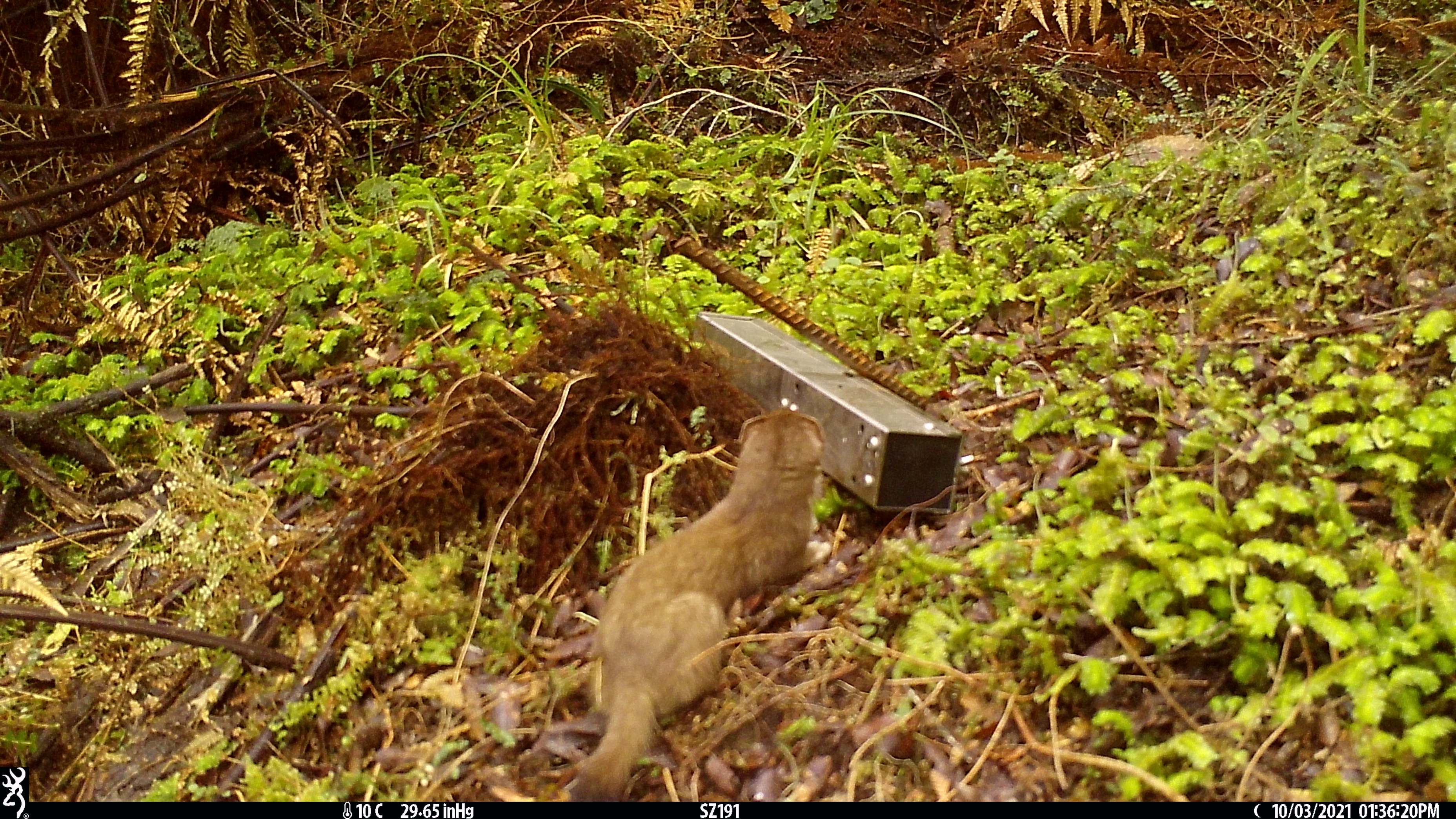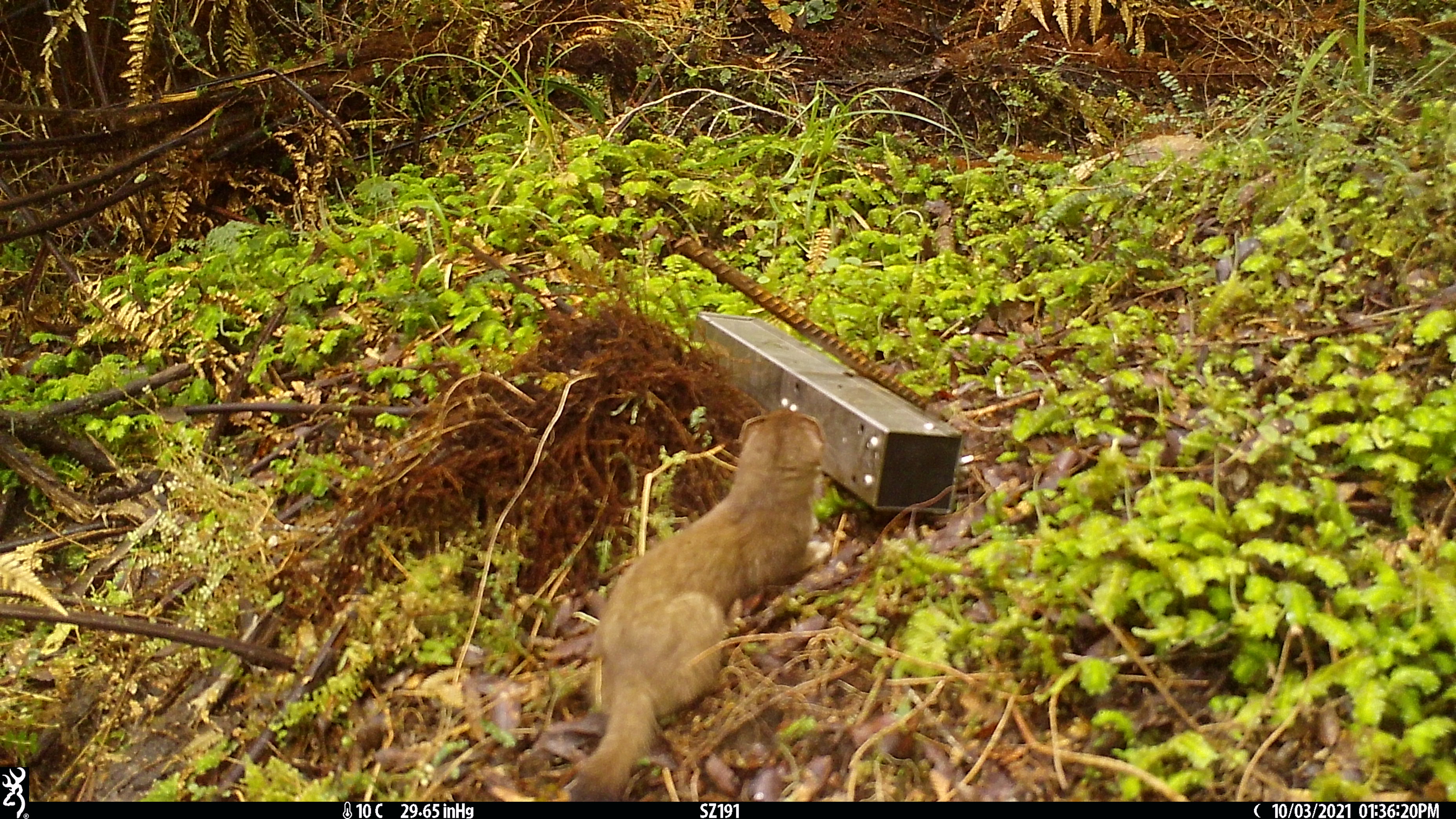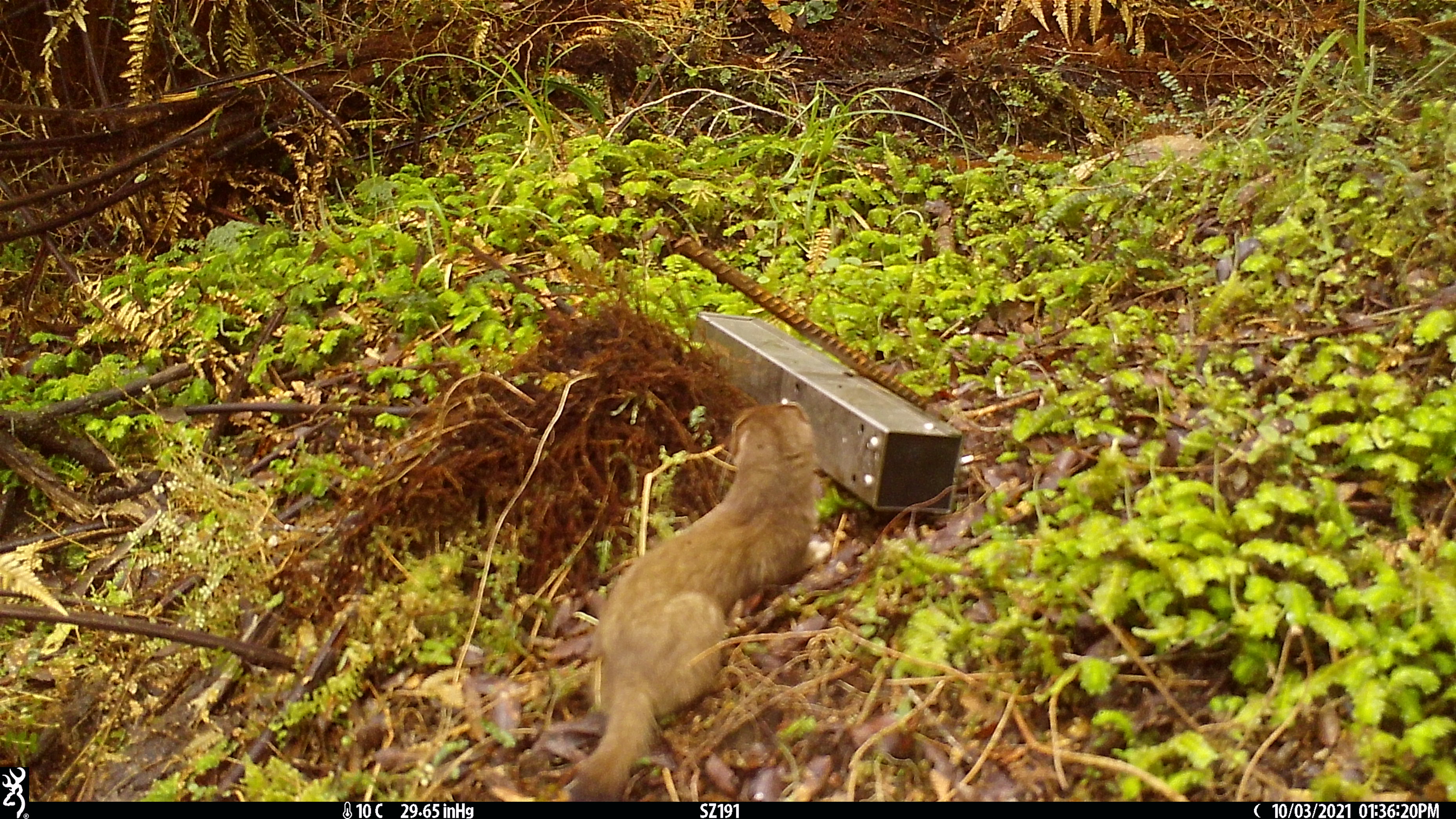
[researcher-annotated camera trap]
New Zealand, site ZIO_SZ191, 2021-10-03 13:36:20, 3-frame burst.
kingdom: Animalia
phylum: Chordata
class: Mammalia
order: Carnivora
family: Mustelidae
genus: Mustela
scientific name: Mustela erminea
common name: stoat